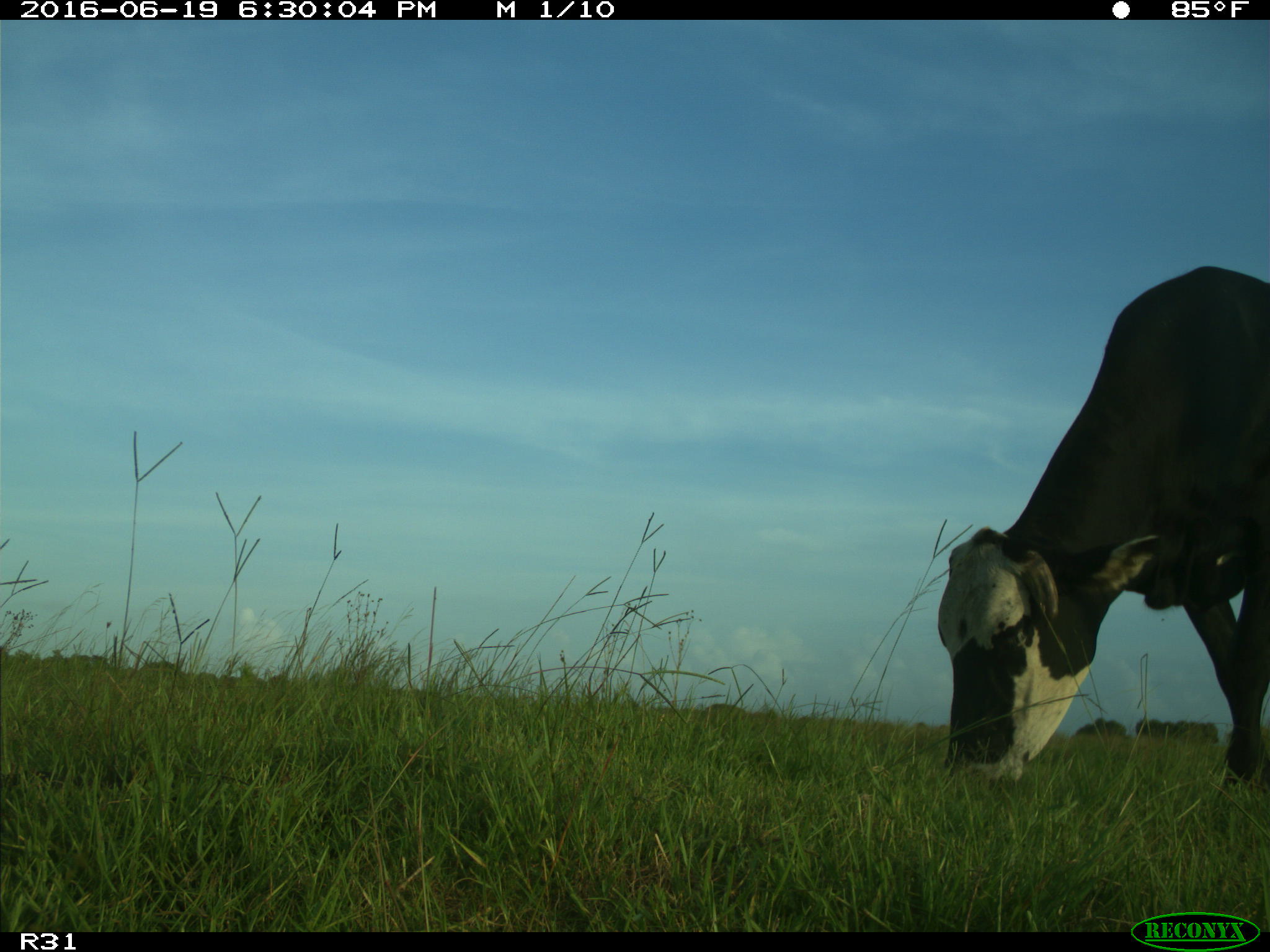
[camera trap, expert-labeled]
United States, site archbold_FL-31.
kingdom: Animalia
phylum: Chordata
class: Mammalia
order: Artiodactyla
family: Bovidae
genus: Bos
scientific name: Bos taurus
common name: domestic cow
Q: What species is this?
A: Bos taurus (domestic cow).